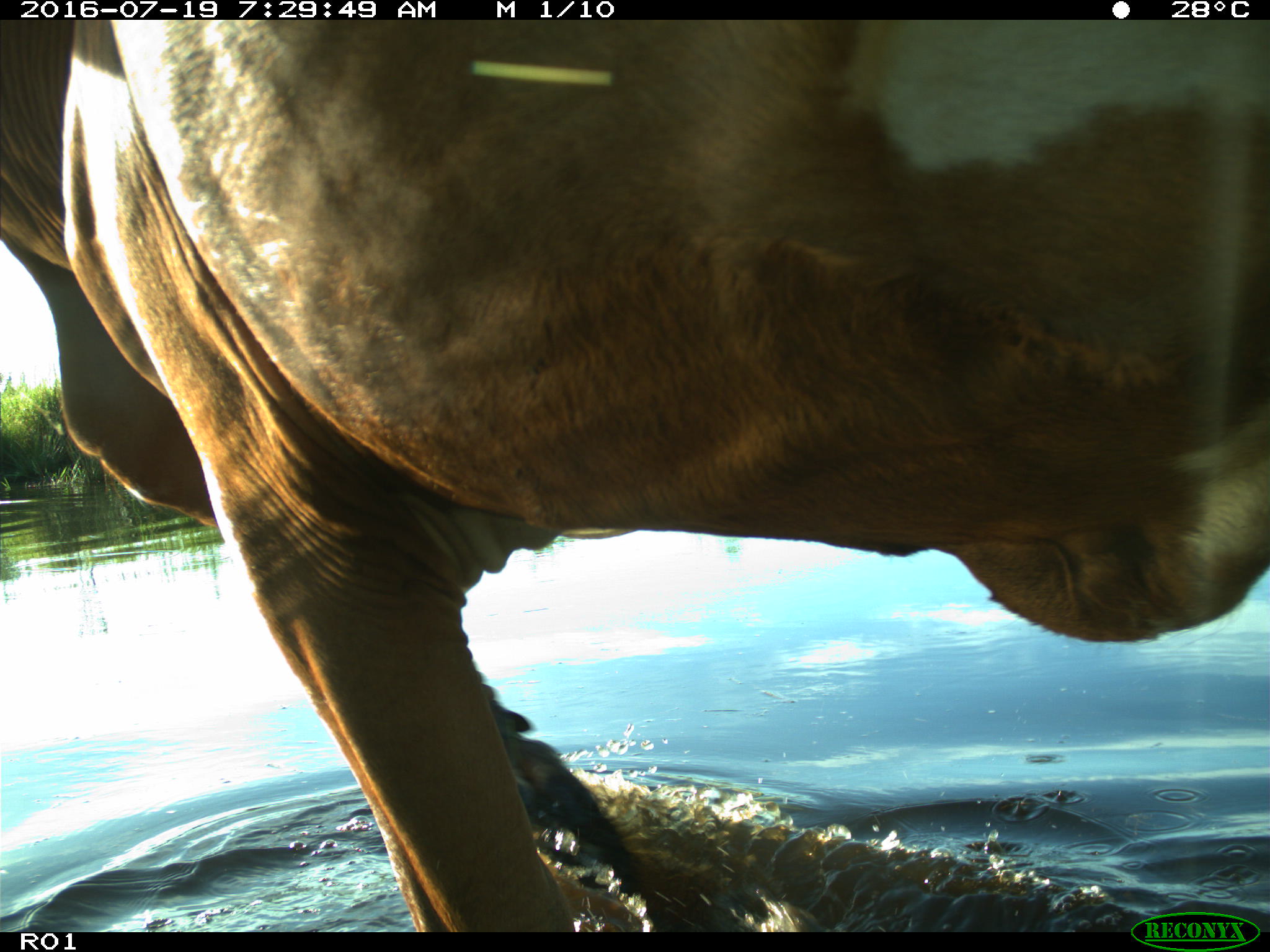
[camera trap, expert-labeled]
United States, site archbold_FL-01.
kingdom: Animalia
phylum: Chordata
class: Mammalia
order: Artiodactyla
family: Bovidae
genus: Bos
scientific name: Bos taurus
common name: domestic cow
Bos taurus (domestic cow).